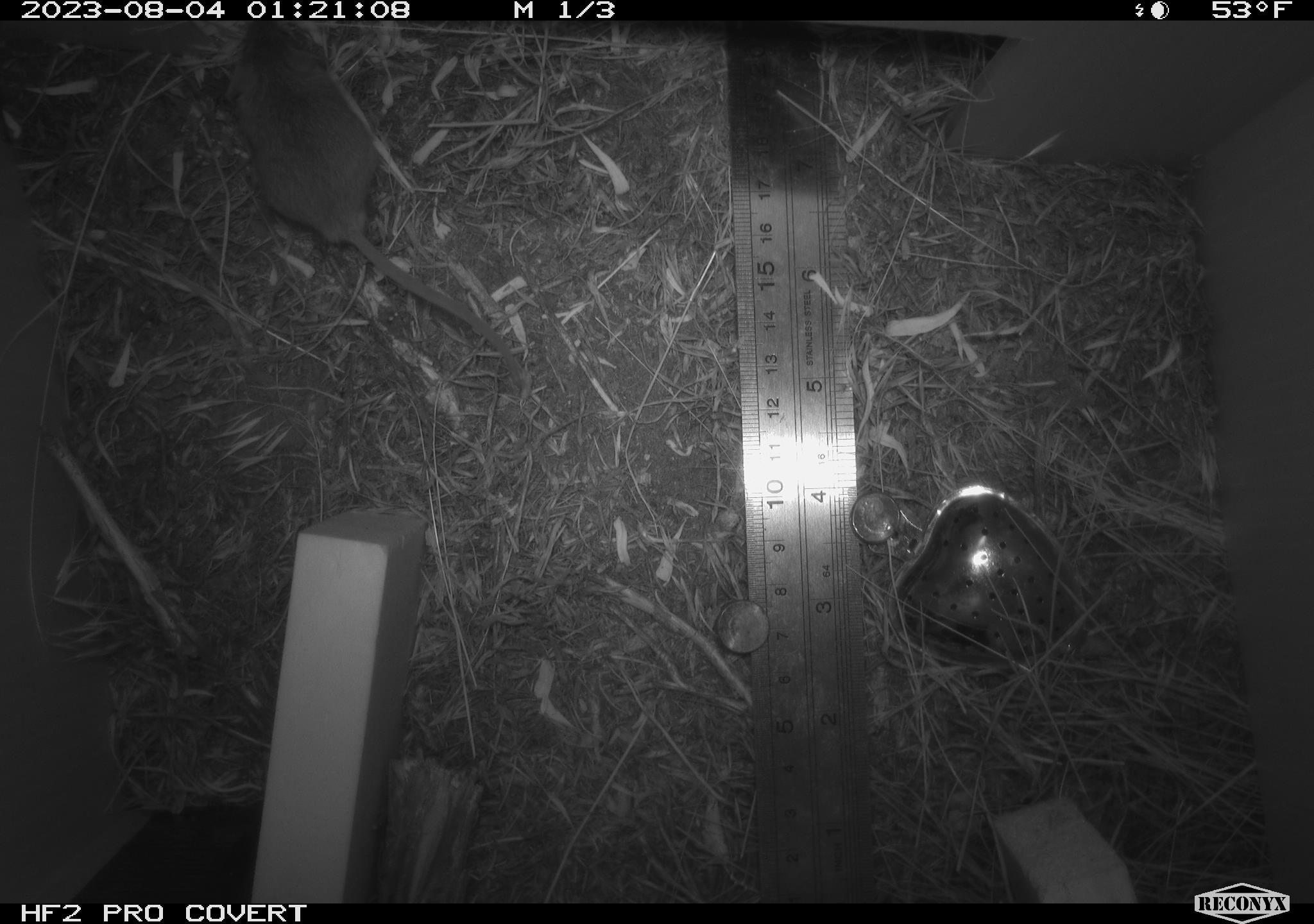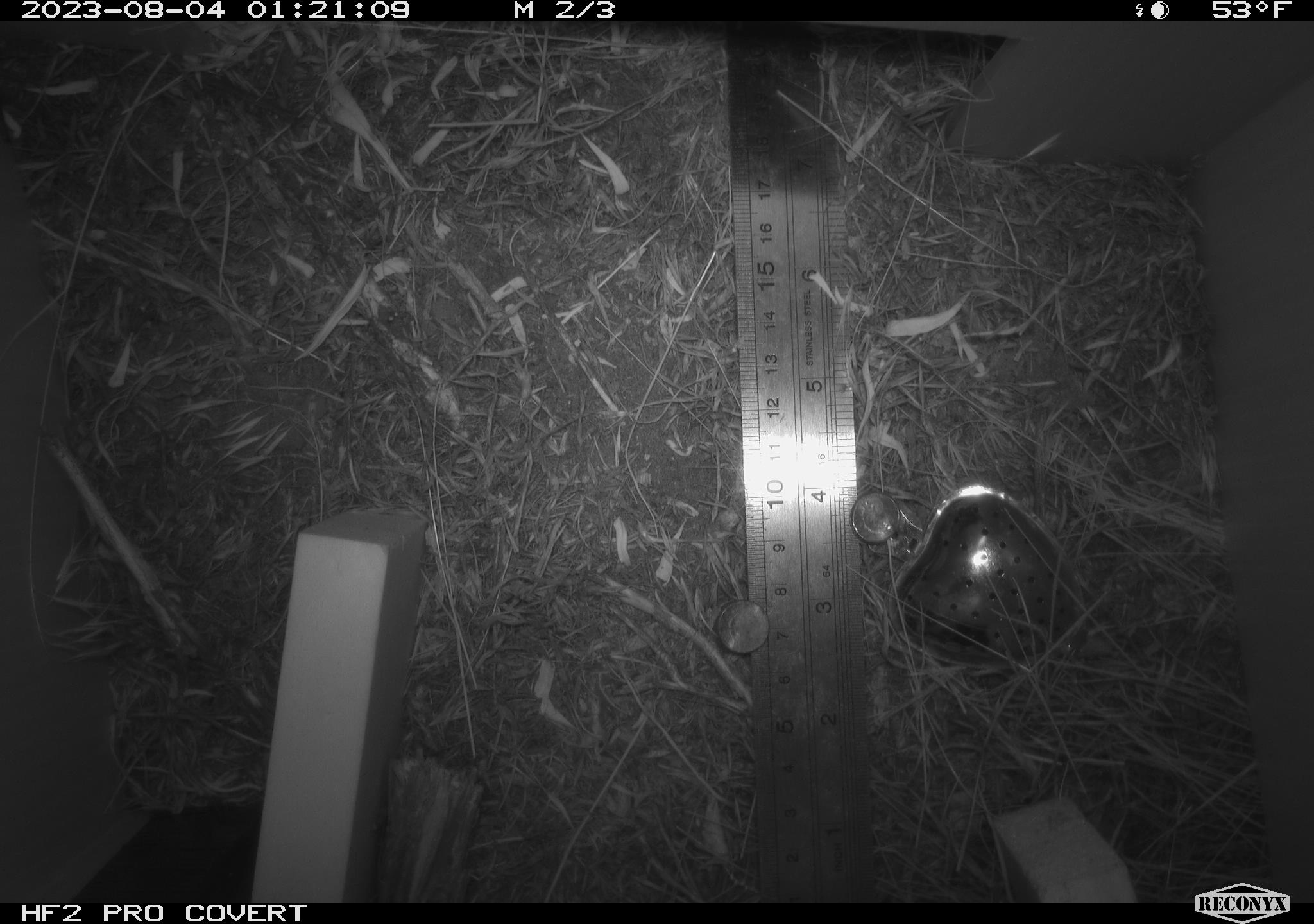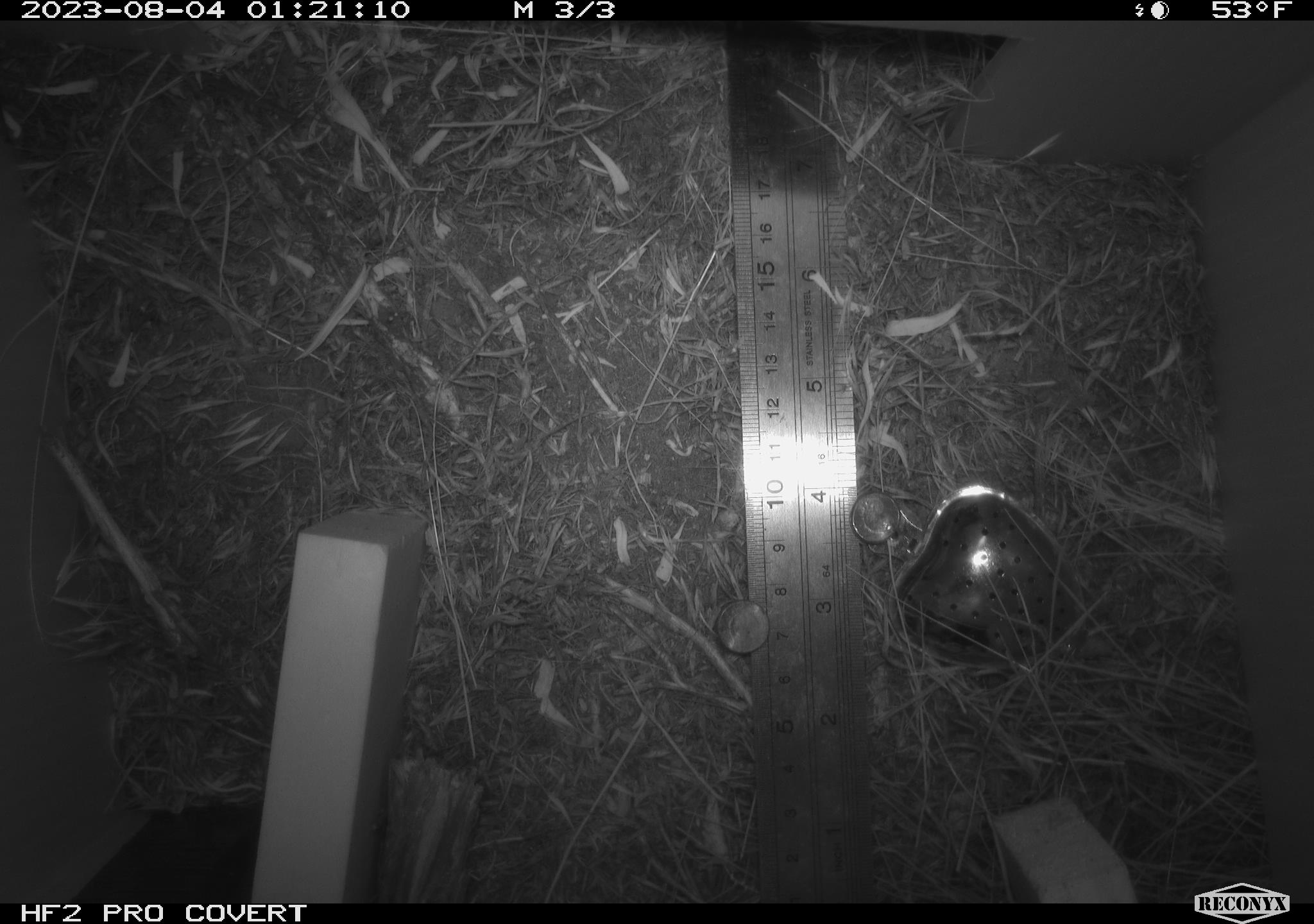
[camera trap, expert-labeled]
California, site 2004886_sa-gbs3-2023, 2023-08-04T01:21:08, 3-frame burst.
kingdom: Animalia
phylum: Chordata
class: Mammalia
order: Rodentia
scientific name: Rodentia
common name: mouse species